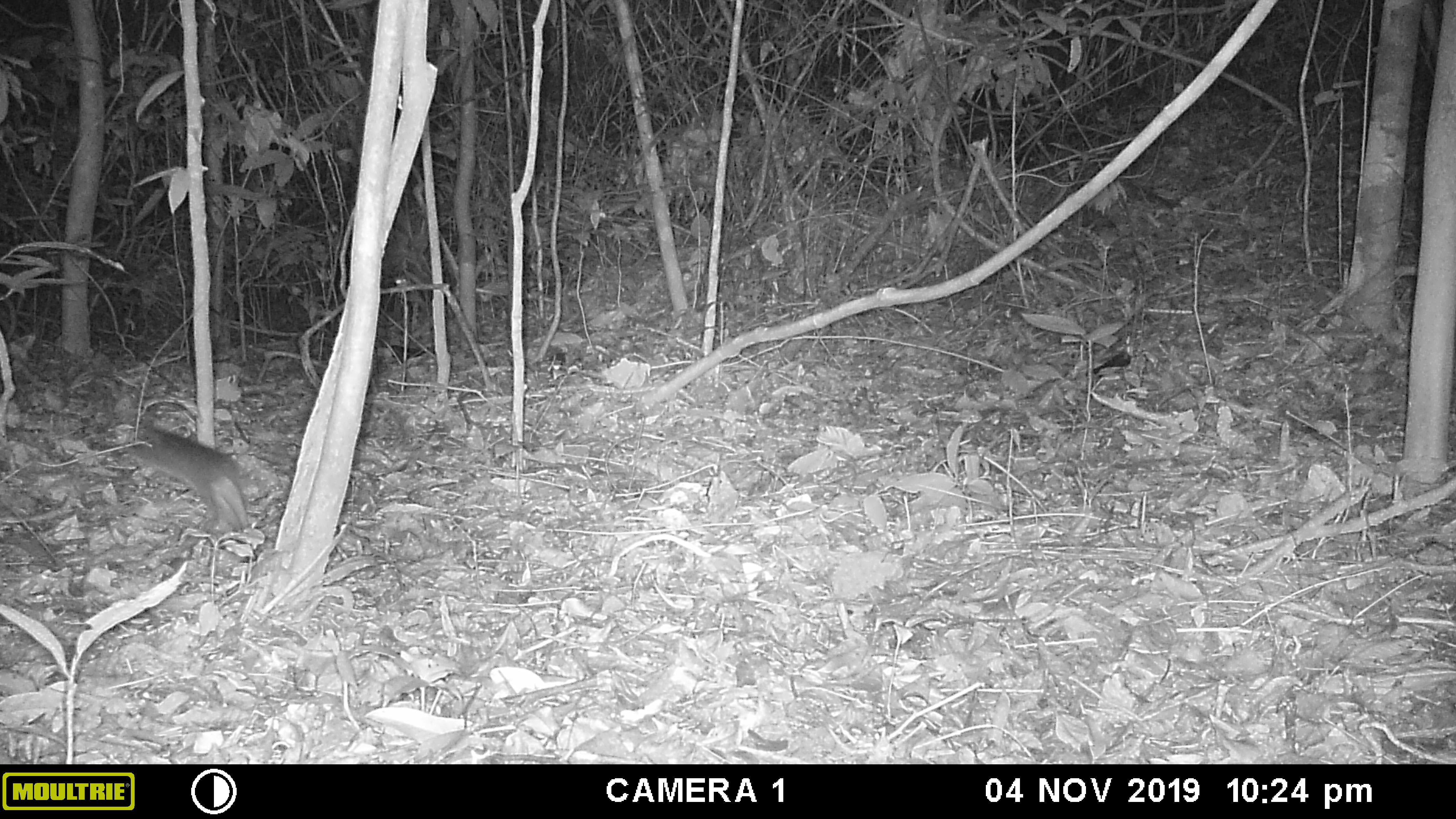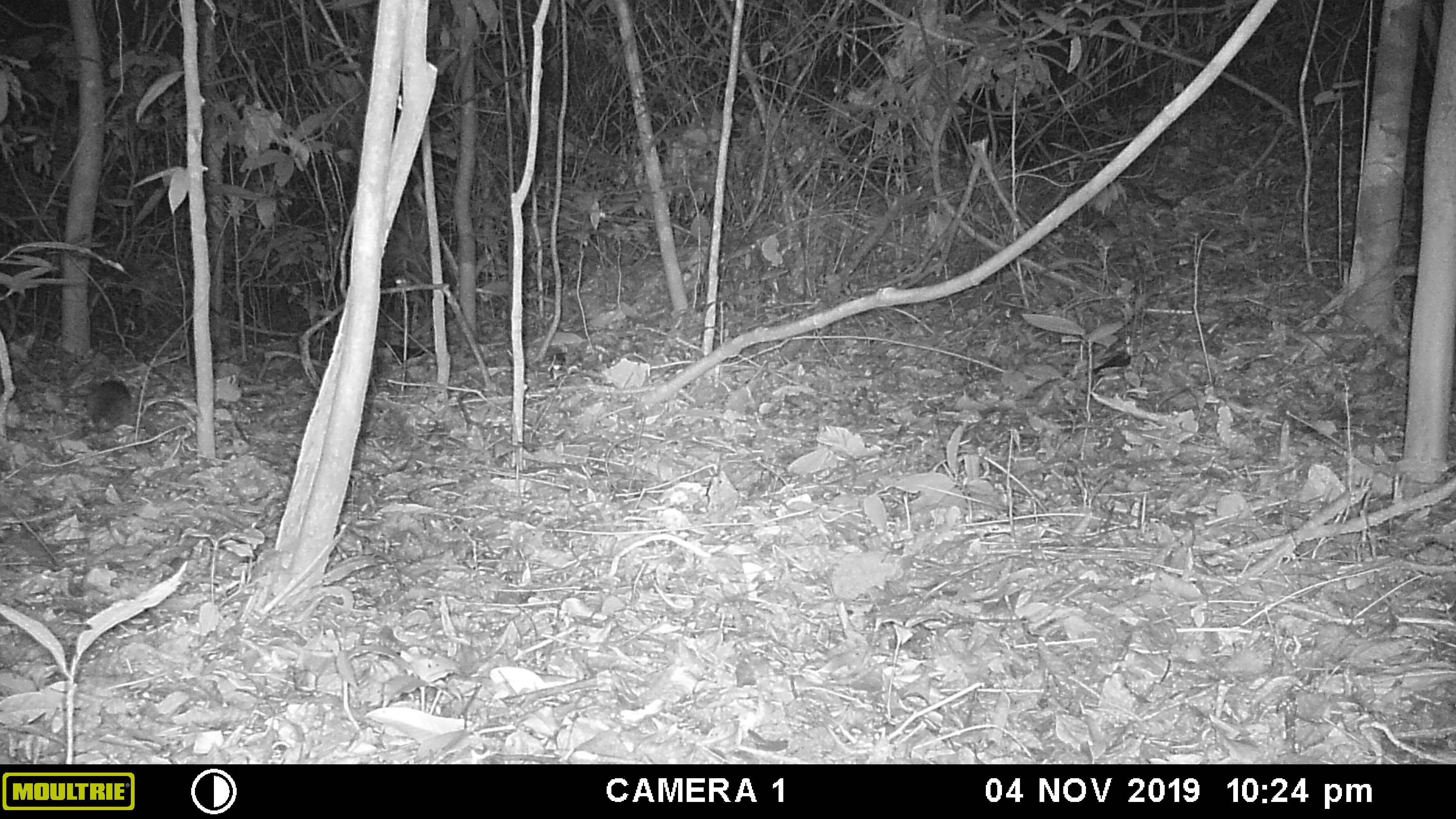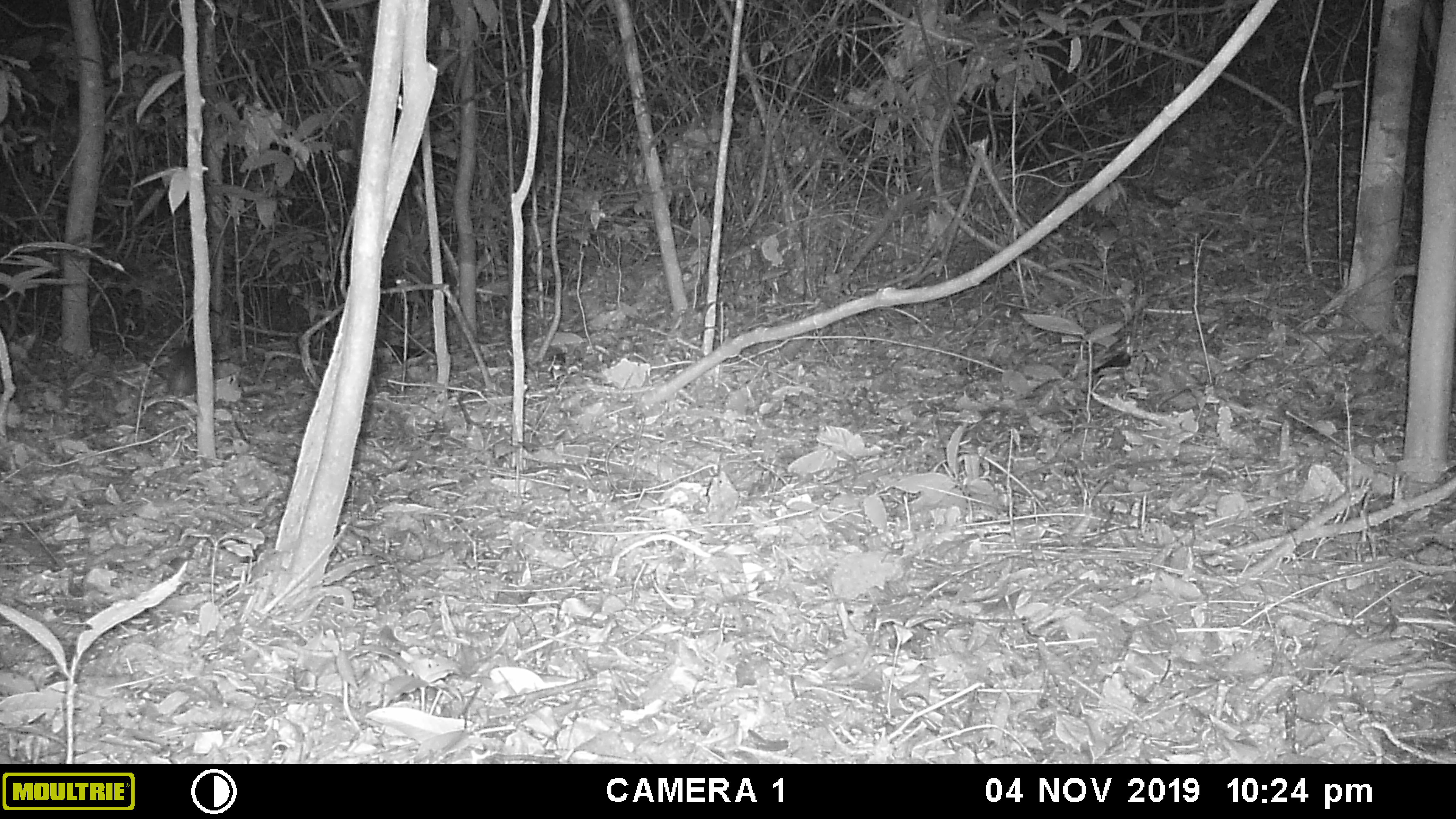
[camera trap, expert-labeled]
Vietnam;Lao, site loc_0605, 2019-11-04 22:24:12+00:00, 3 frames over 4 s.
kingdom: Animalia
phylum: Chordata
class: Mammalia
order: Rodentia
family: Muridae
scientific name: Muridae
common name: old-world mice and rats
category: unidentified murid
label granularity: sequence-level